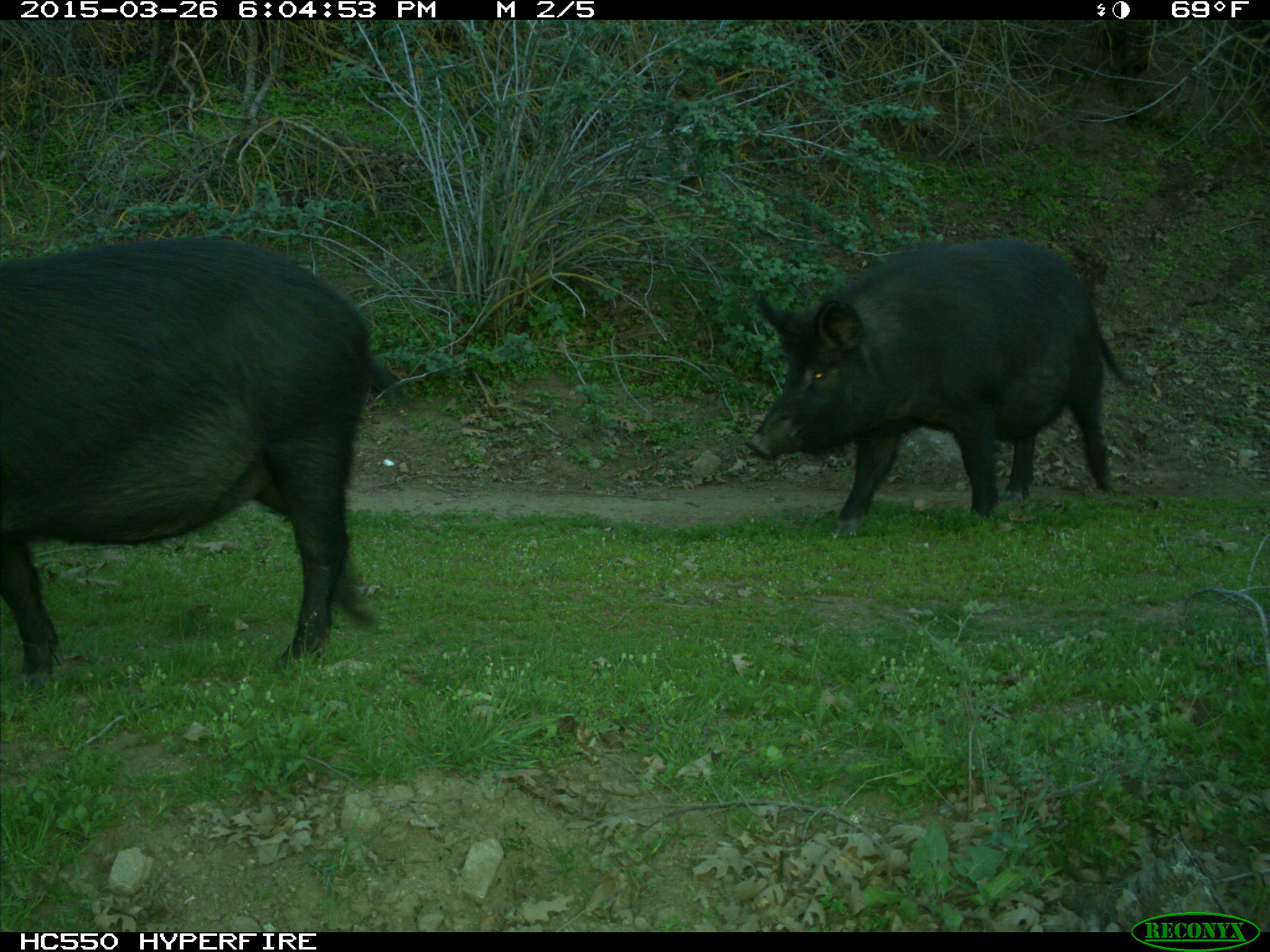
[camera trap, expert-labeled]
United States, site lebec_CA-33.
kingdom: Animalia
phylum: Chordata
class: Mammalia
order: Artiodactyla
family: Suidae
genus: Sus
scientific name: Sus scrofa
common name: wild boar